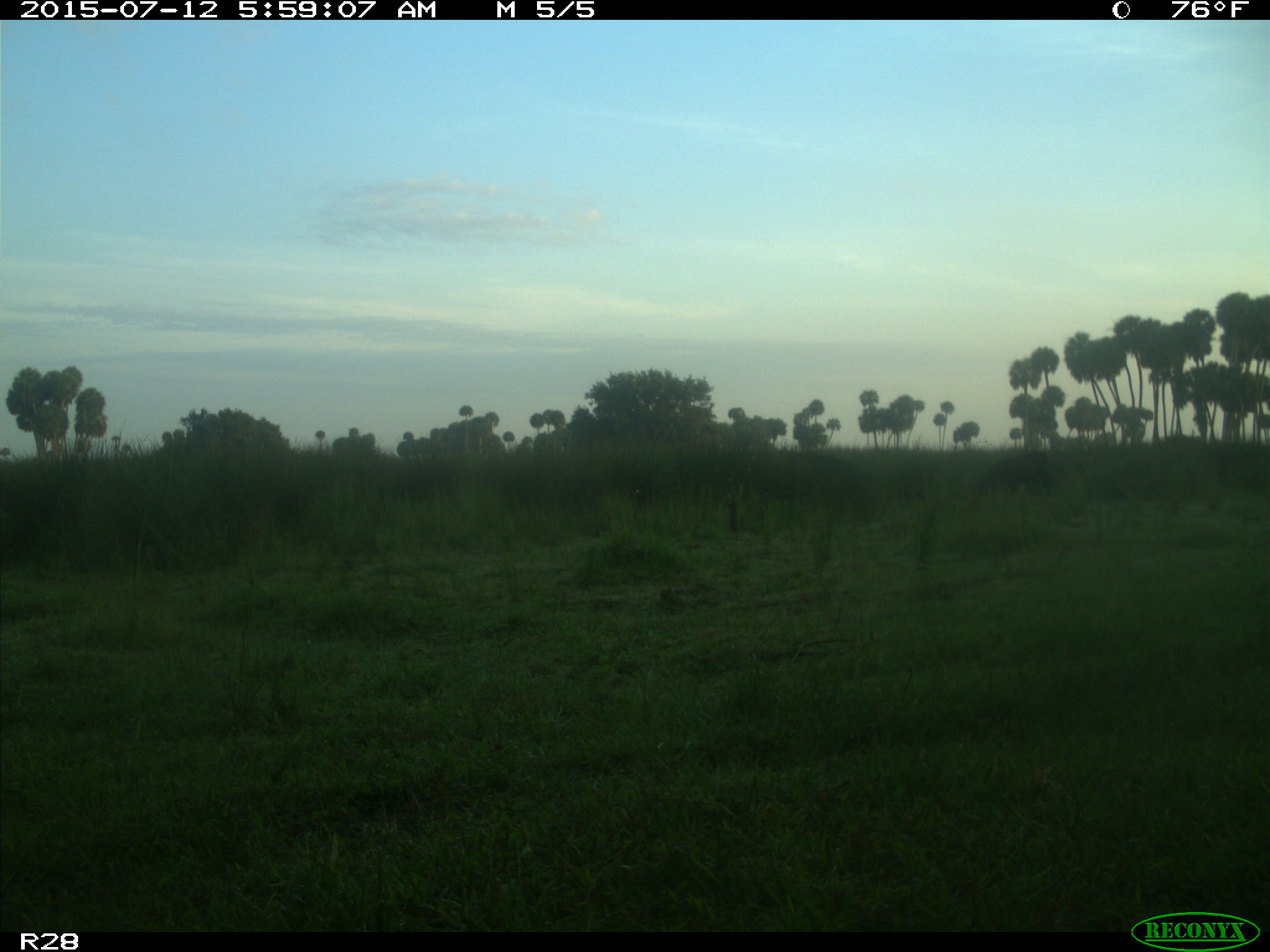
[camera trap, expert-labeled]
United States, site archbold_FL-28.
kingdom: Animalia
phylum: Chordata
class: Mammalia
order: Artiodactyla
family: Bovidae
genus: Bos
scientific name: Bos taurus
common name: domestic cow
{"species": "Bos taurus (domestic cow)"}